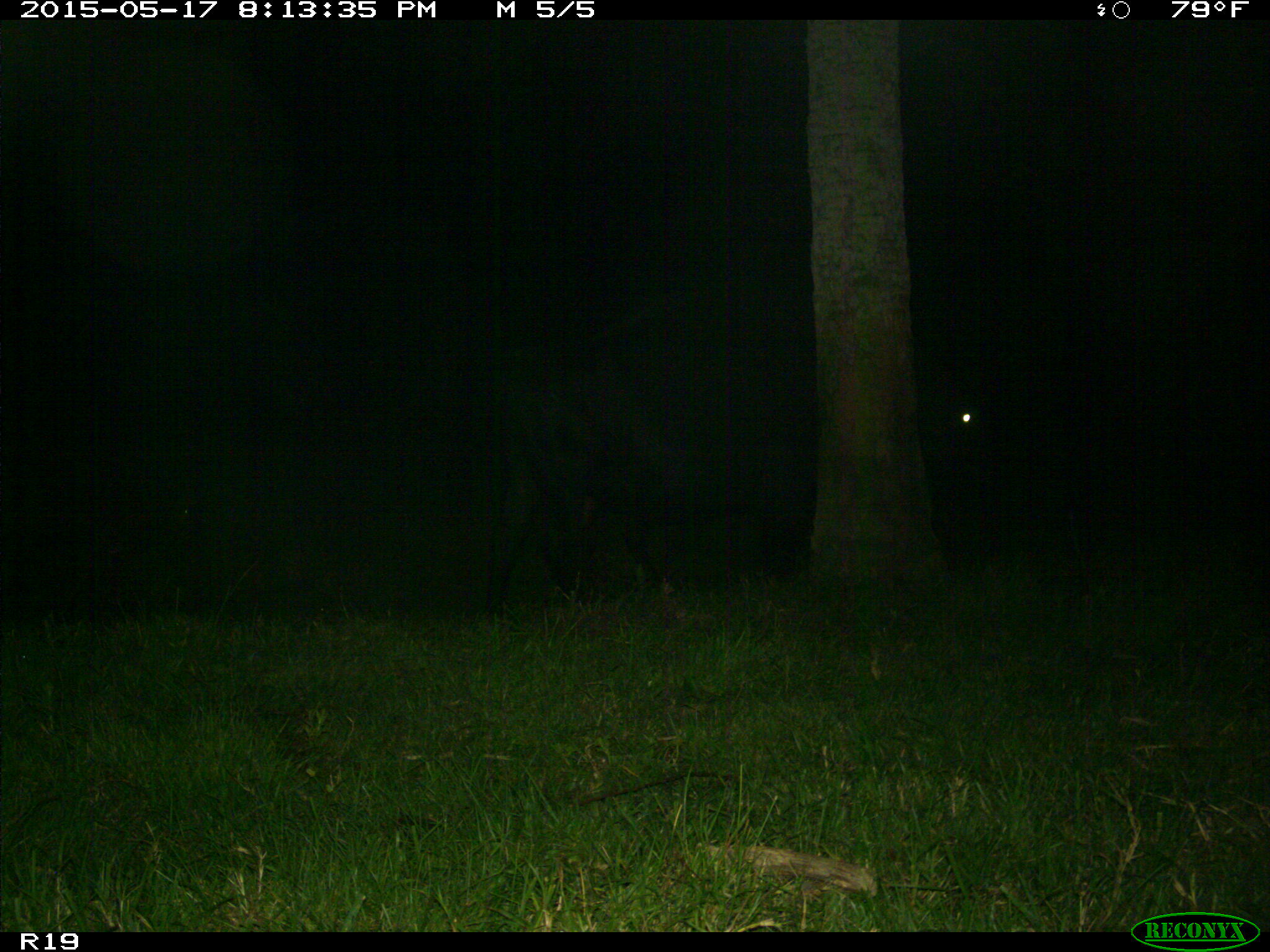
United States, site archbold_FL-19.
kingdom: Animalia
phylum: Chordata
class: Mammalia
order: Artiodactyla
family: Bovidae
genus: Bos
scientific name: Bos taurus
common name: domestic cow